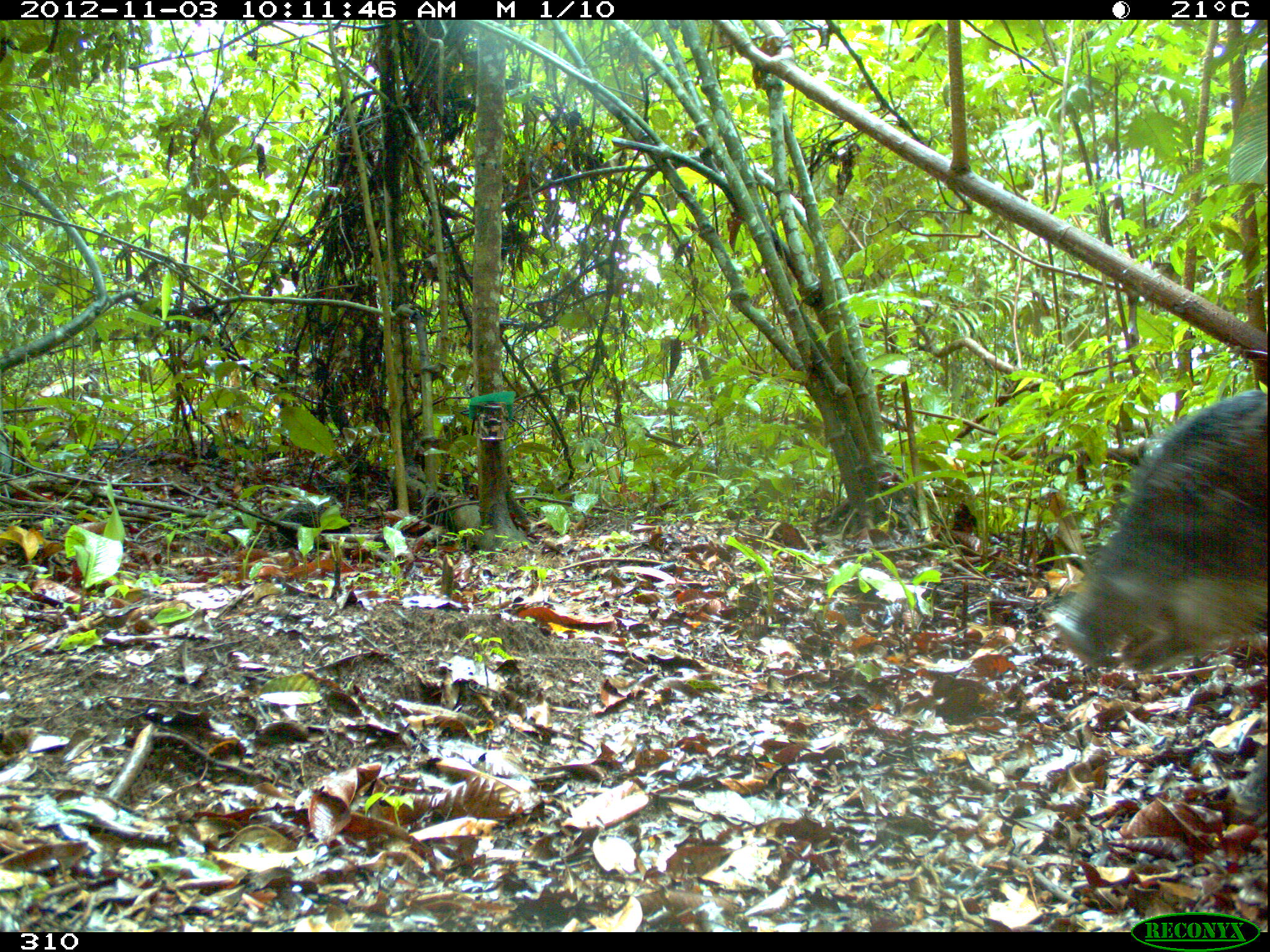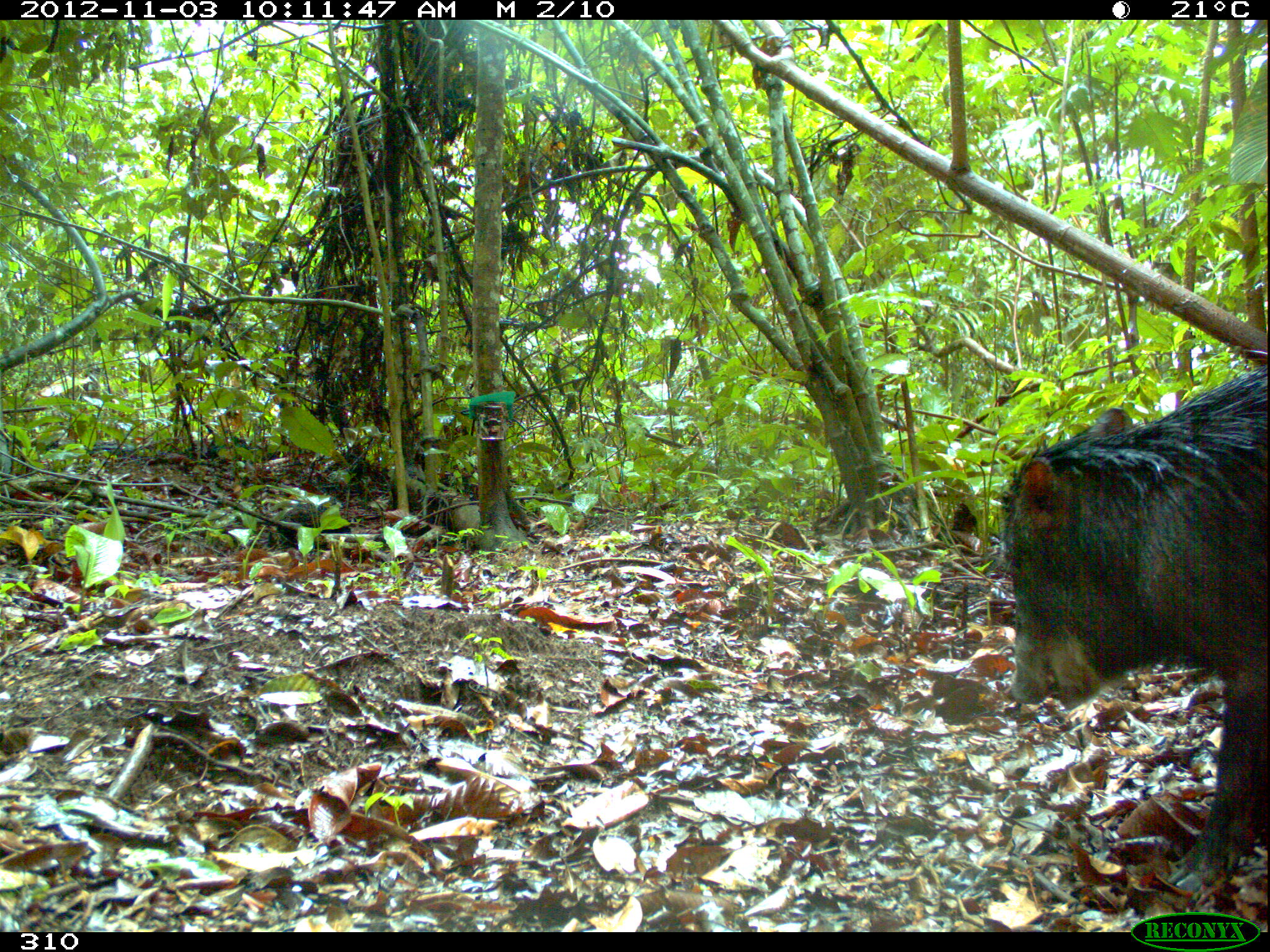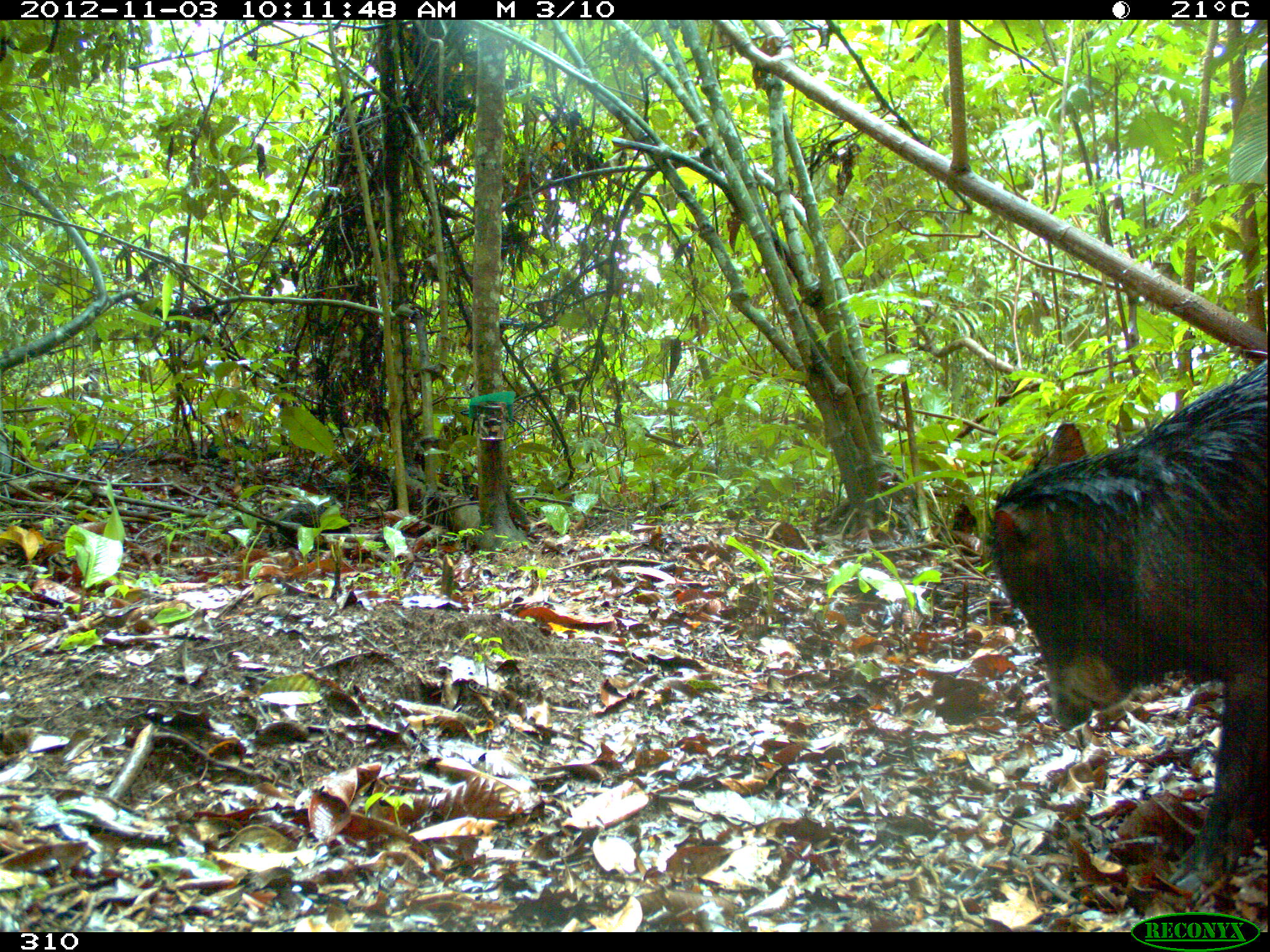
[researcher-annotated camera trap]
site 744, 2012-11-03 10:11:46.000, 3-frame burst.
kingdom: Animalia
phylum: Chordata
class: Mammalia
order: Artiodactyla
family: Tayassuidae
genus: Tayassu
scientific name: Tayassu pecari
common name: white-lipped peccary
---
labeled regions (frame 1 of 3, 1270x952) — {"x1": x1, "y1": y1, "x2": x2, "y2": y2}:
tayassu pecari: {"x1": 1048, "y1": 390, "x2": 1267, "y2": 823}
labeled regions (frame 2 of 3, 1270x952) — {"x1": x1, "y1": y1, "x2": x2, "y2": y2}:
tayassu pecari: {"x1": 998, "y1": 366, "x2": 1267, "y2": 897}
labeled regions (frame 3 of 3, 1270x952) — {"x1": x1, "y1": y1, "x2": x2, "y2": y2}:
tayassu pecari: {"x1": 982, "y1": 360, "x2": 1269, "y2": 889}